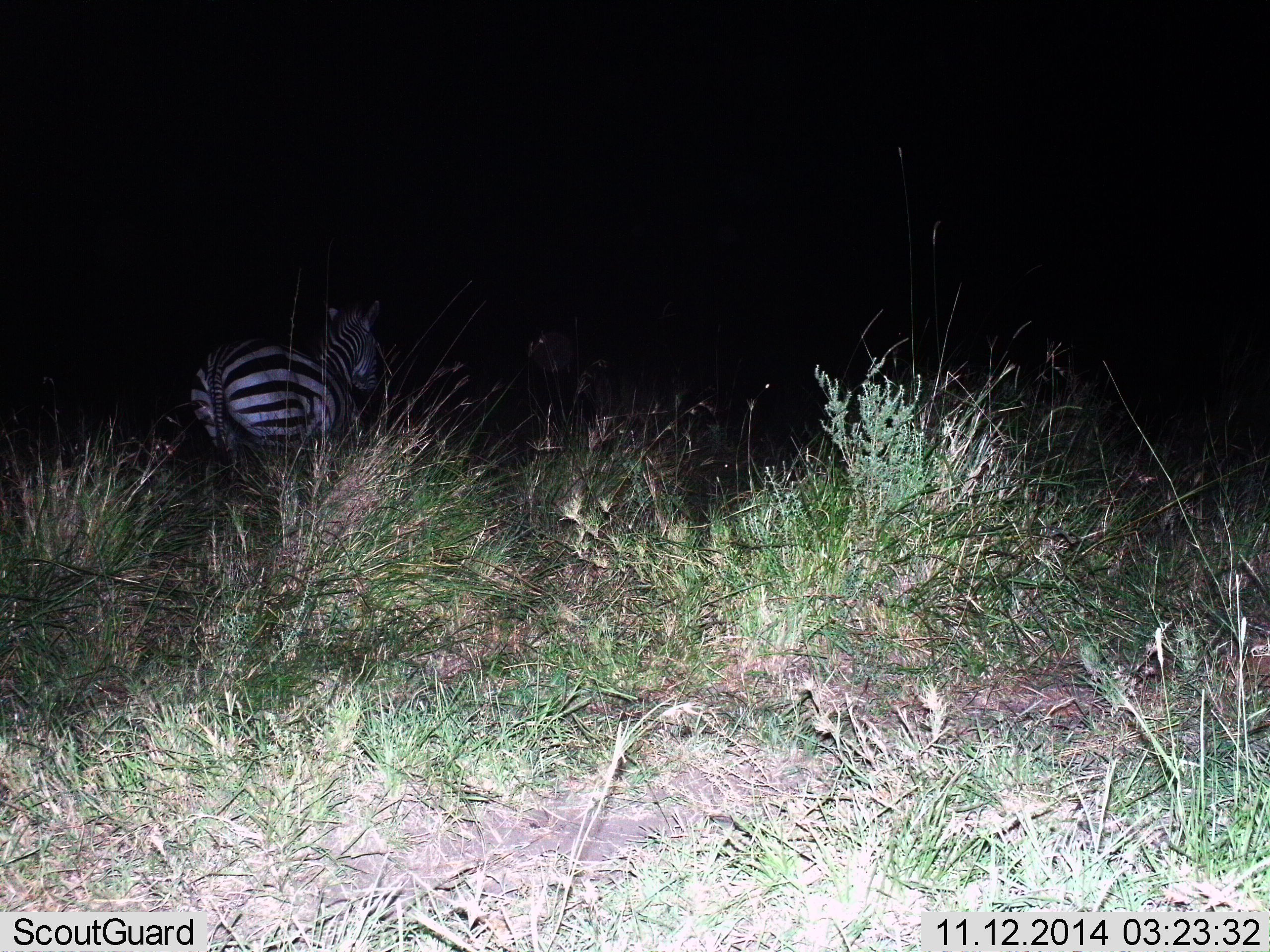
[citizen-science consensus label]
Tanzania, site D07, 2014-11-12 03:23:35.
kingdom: Animalia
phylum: Chordata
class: Mammalia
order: Perissodactyla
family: Equidae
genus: Equus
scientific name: Equus quagga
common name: plains zebra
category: zebra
Zebra (plains zebra) (Equus quagga), count 1. Behavior (volunteer vote fractions): standing 50%, resting 0%, moving 50%, interacting 0%. Young present (vote fraction): 0%. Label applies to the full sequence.